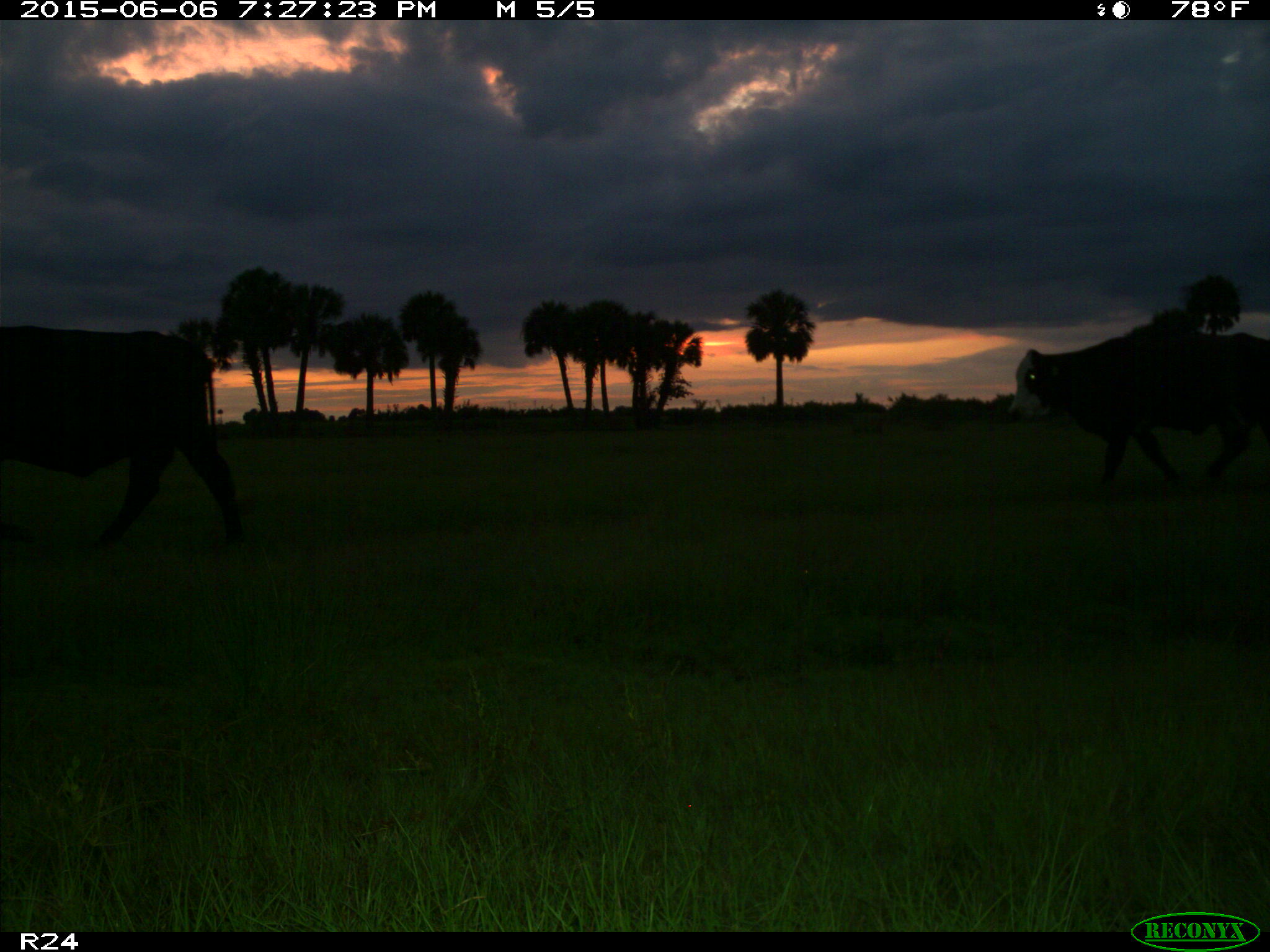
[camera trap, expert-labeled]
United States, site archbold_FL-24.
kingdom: Animalia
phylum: Chordata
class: Mammalia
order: Artiodactyla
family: Bovidae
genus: Bos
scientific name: Bos taurus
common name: domestic cow